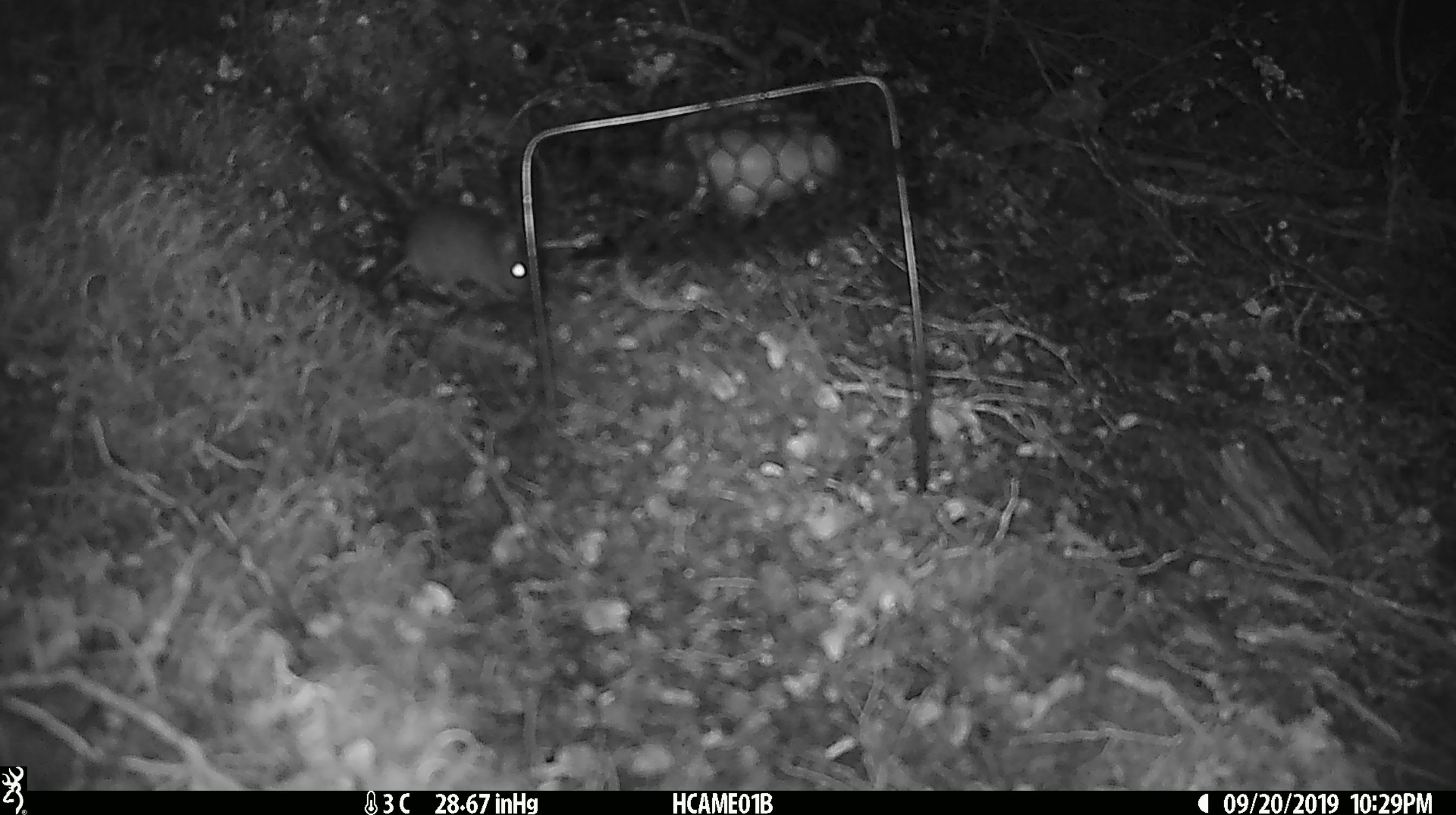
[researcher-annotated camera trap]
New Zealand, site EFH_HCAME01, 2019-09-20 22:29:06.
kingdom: Animalia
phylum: Chordata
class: Mammalia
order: Rodentia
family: Muridae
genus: Mus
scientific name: Mus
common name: mouse